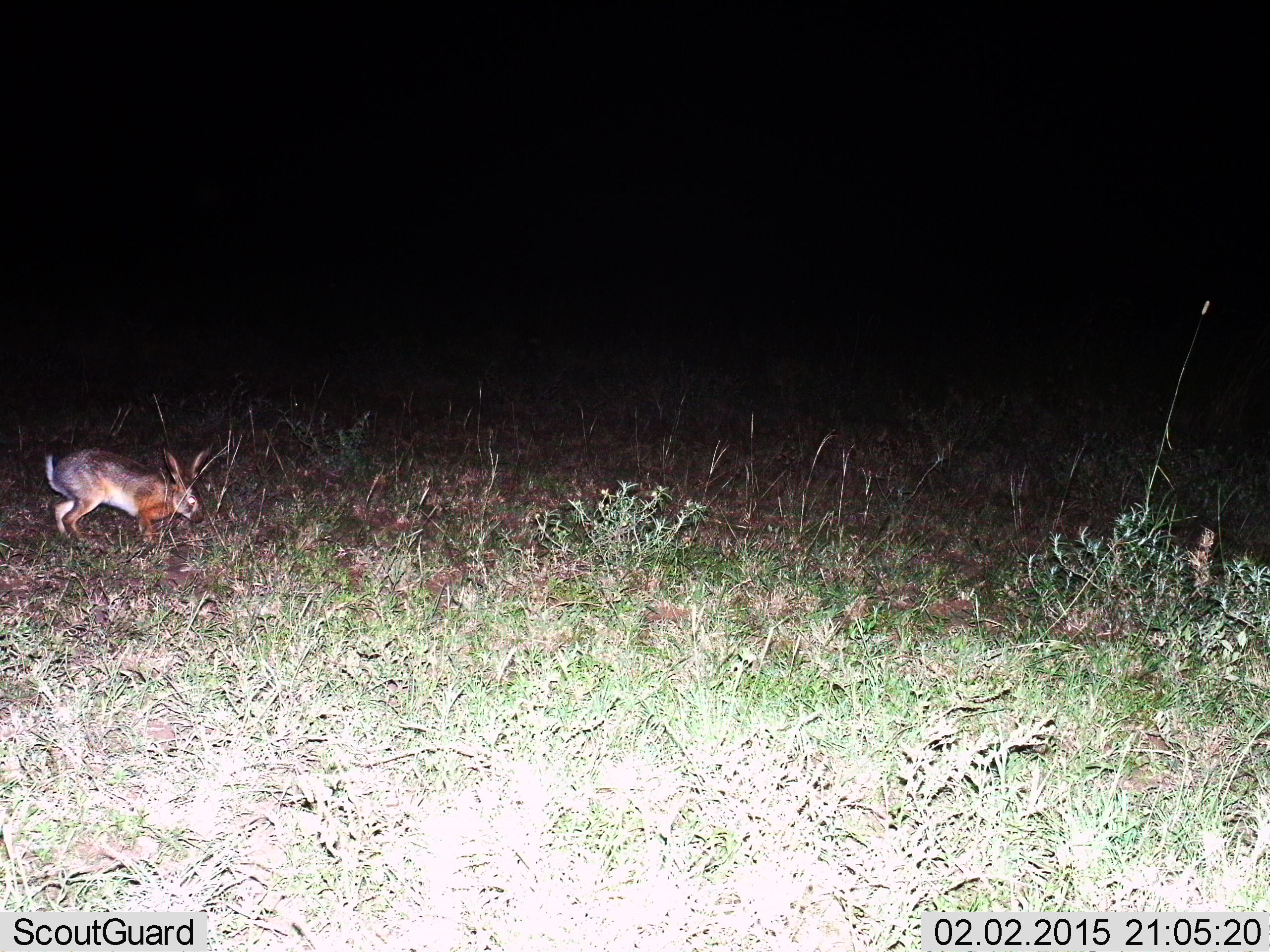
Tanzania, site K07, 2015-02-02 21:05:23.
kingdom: Animalia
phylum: Chordata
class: Mammalia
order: Lagomorpha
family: Leporidae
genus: Lepus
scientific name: Lepus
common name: hare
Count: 1.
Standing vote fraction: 30%.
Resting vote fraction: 0%.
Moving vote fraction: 70%.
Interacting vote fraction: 0%.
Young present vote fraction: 0%.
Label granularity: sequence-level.